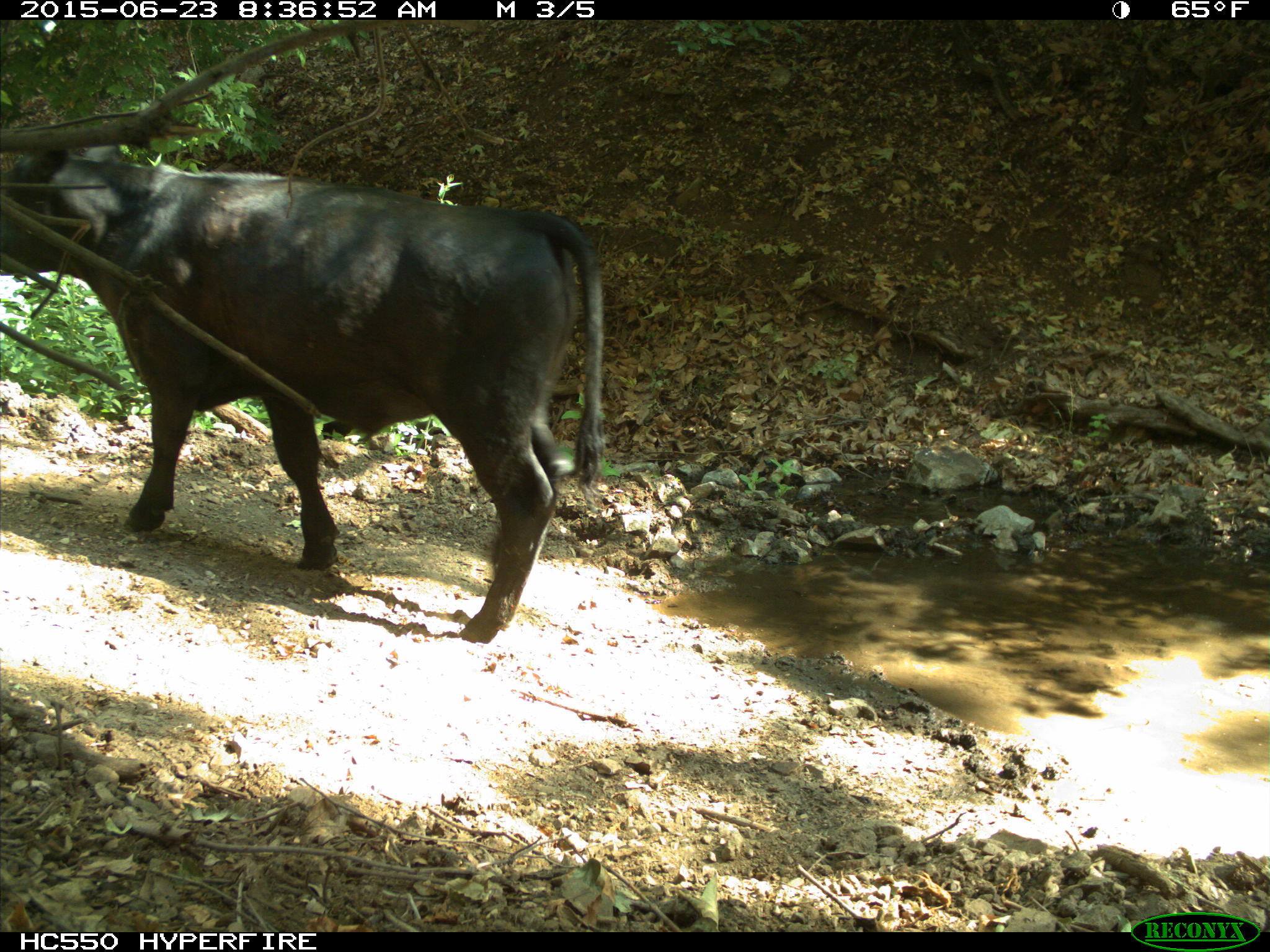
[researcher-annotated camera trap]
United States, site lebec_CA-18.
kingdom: Animalia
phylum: Chordata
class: Mammalia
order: Artiodactyla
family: Bovidae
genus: Bos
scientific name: Bos taurus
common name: domestic cow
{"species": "Bos taurus (domestic cow)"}